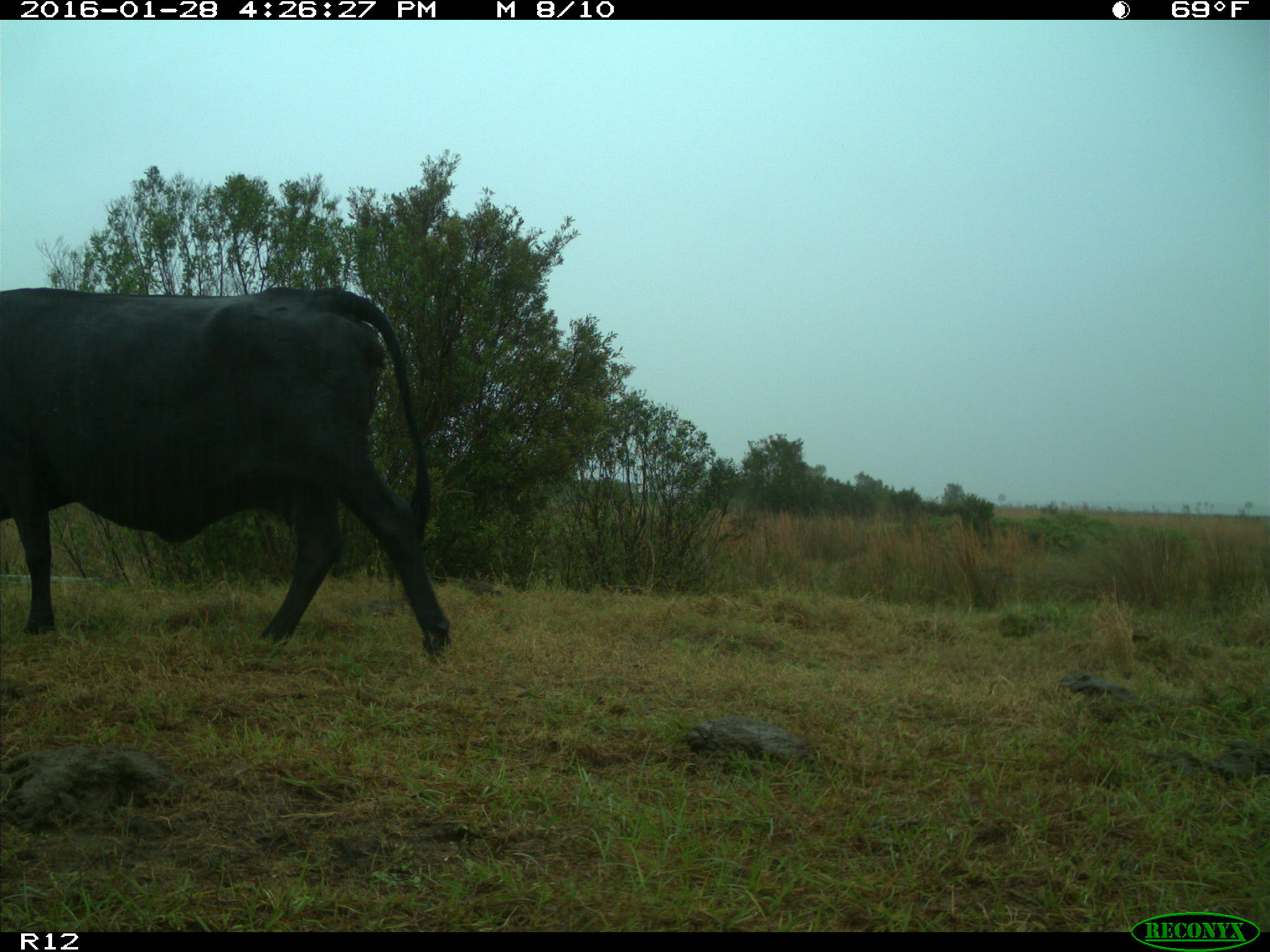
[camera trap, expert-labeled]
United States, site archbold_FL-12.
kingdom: Animalia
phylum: Chordata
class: Mammalia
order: Artiodactyla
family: Bovidae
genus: Bos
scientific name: Bos taurus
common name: domestic cow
Bos taurus (domestic cow).